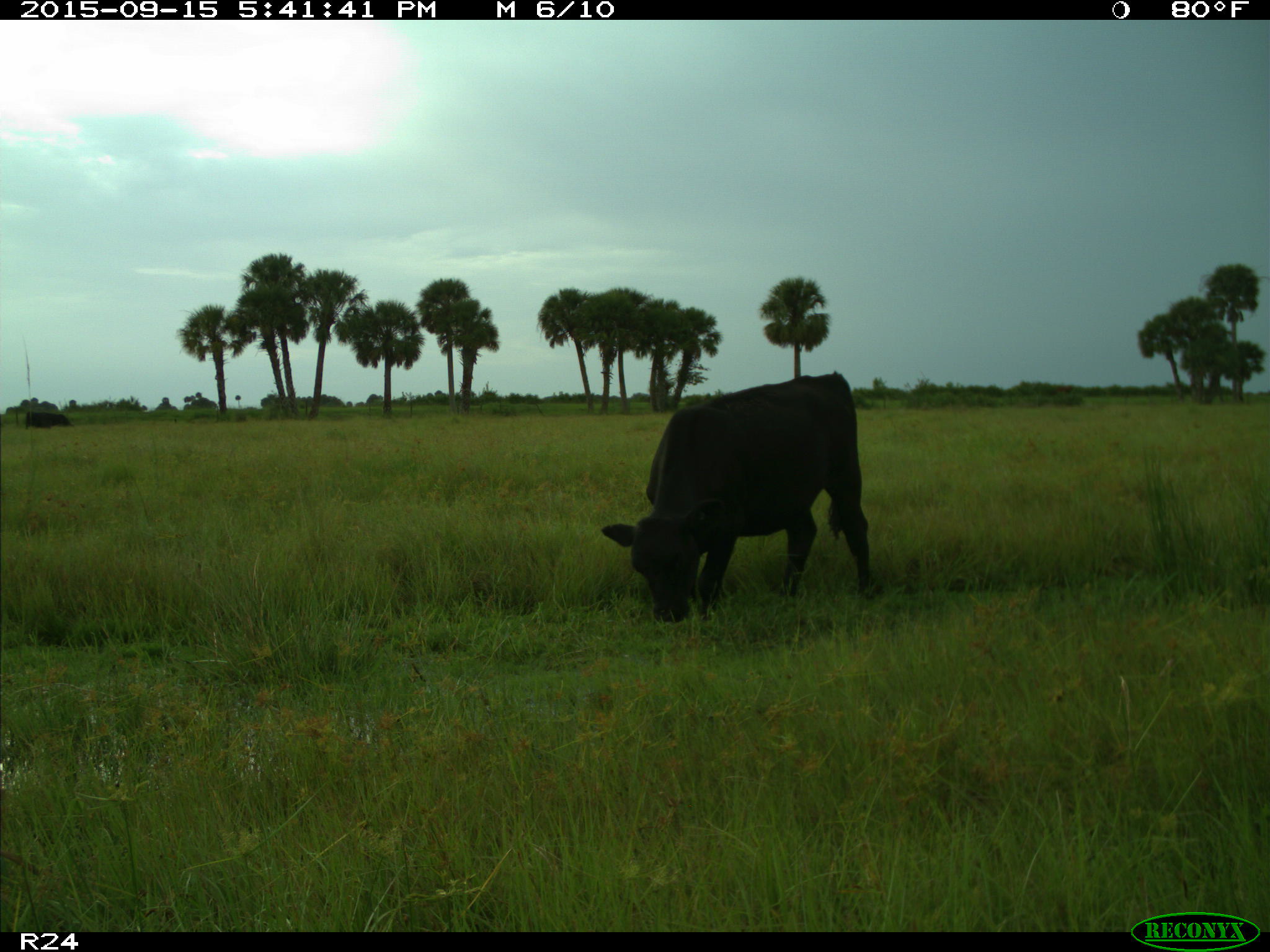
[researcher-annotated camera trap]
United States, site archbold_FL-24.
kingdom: Animalia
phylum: Chordata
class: Mammalia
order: Artiodactyla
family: Bovidae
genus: Bos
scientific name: Bos taurus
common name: domestic cow